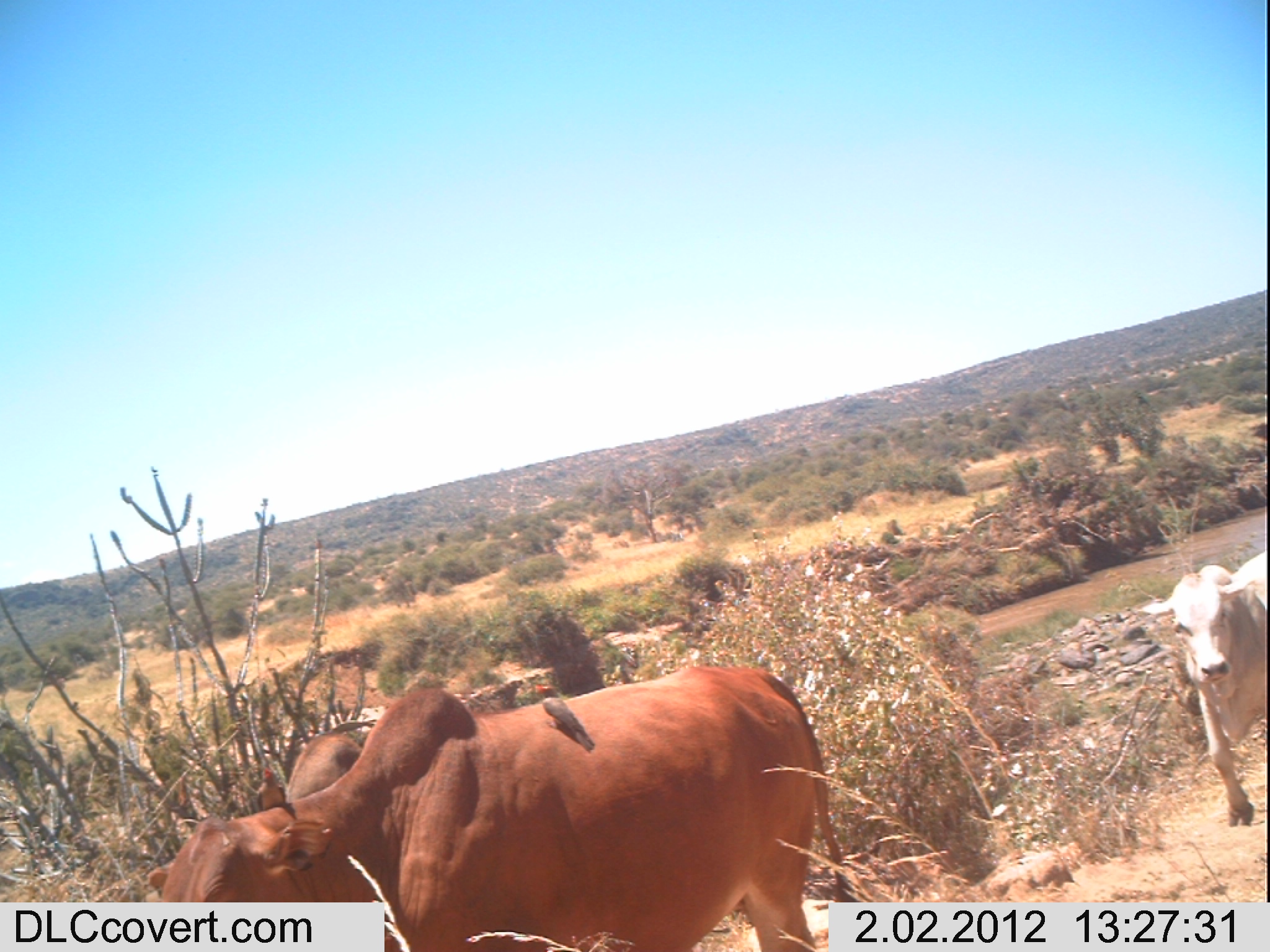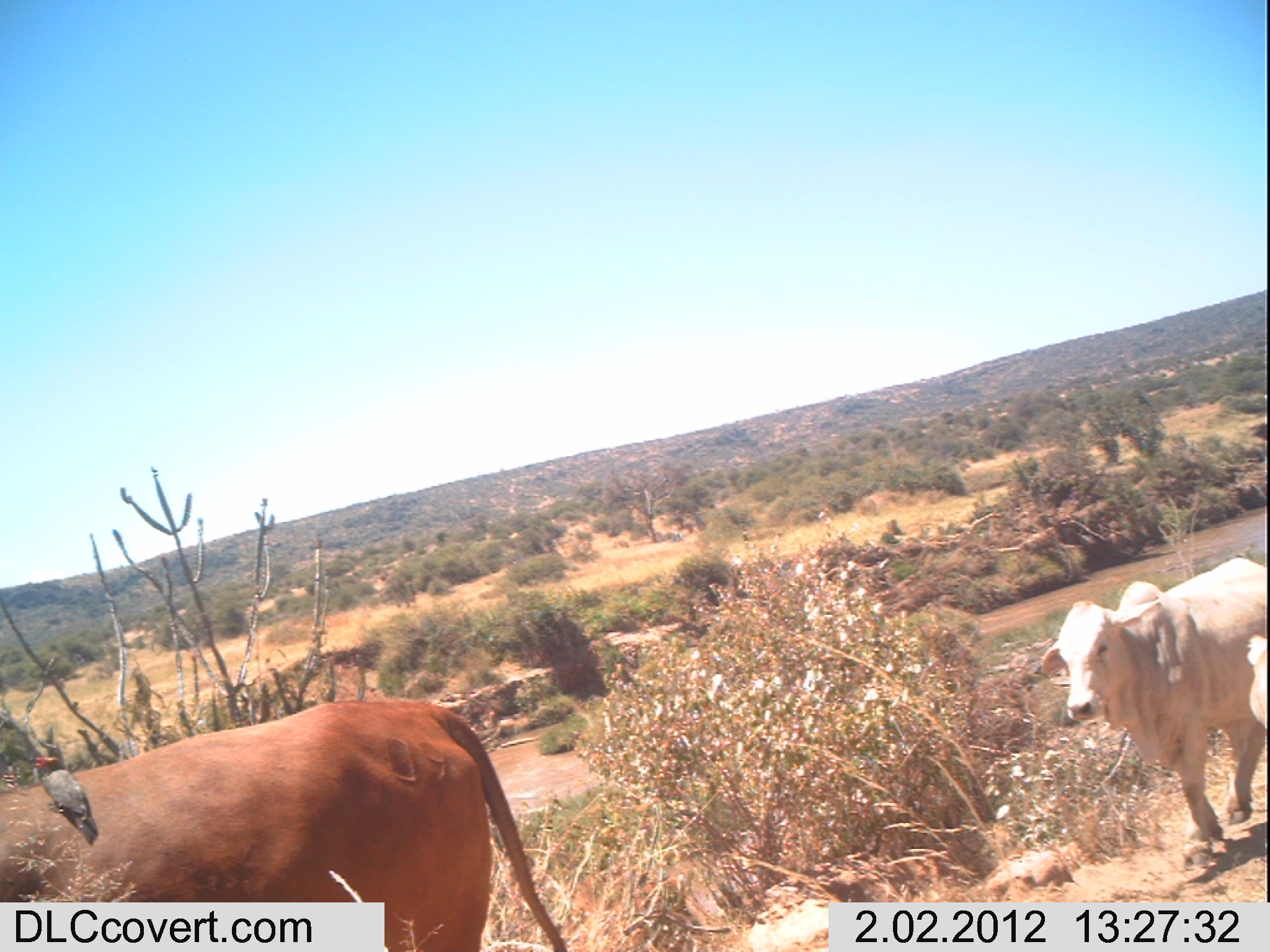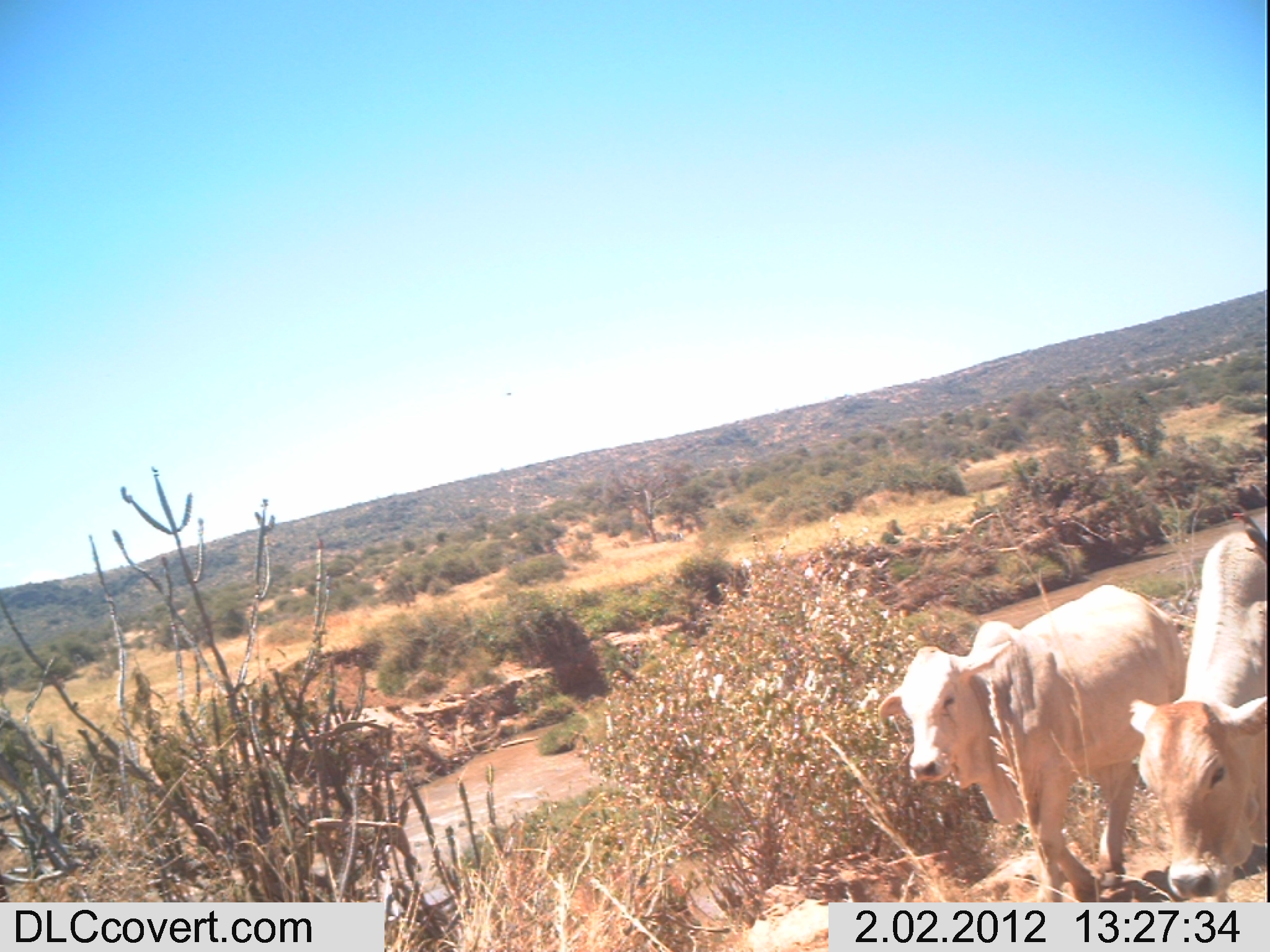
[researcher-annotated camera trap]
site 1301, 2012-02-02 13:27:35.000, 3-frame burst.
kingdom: Animalia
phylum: Chordata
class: Mammalia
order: Artiodactyla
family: Bovidae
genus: Bos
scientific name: Bos taurus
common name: domestic cattle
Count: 3.